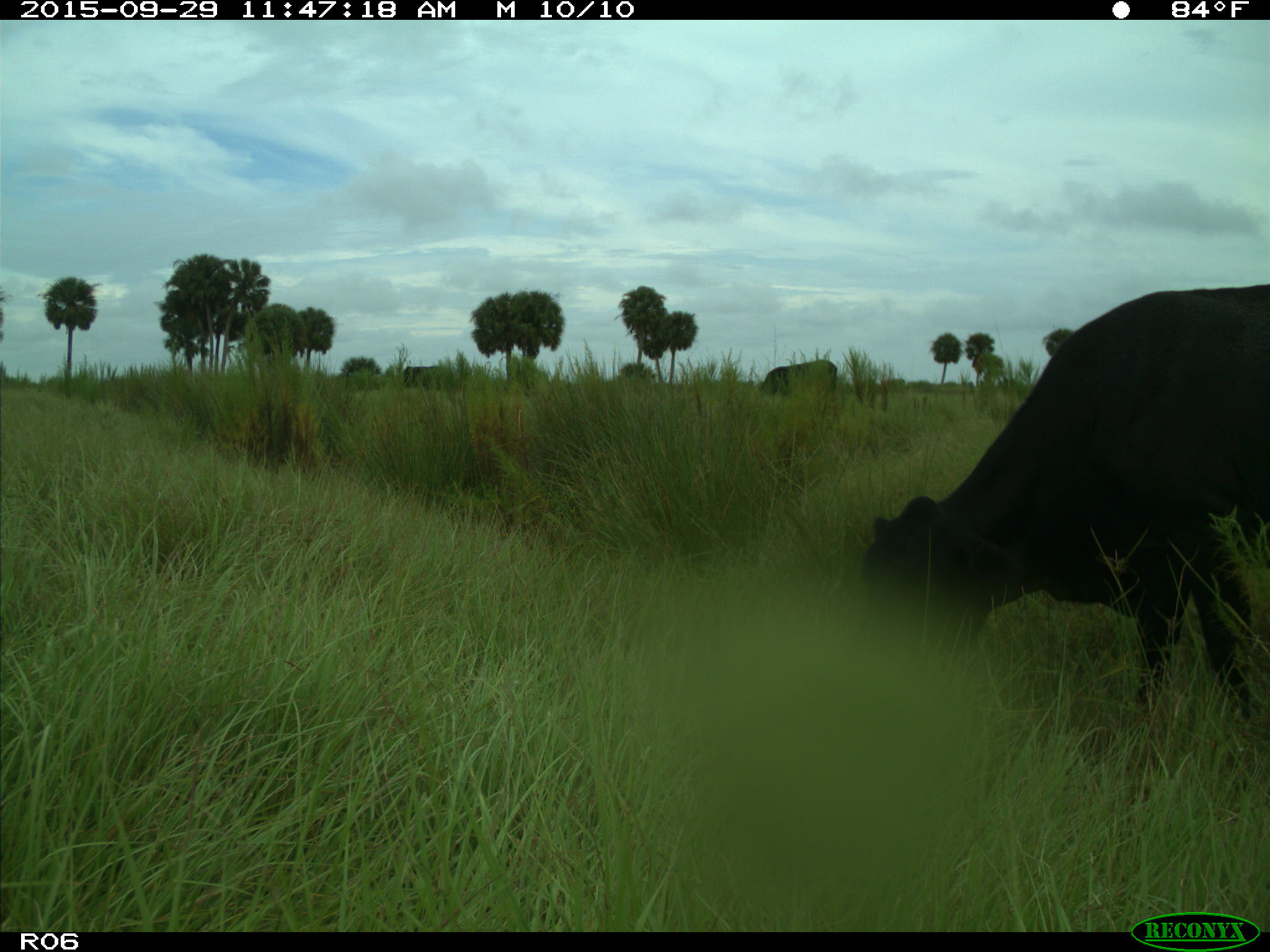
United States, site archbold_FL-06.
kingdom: Animalia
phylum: Chordata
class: Mammalia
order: Artiodactyla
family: Bovidae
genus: Bos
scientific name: Bos taurus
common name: domestic cow